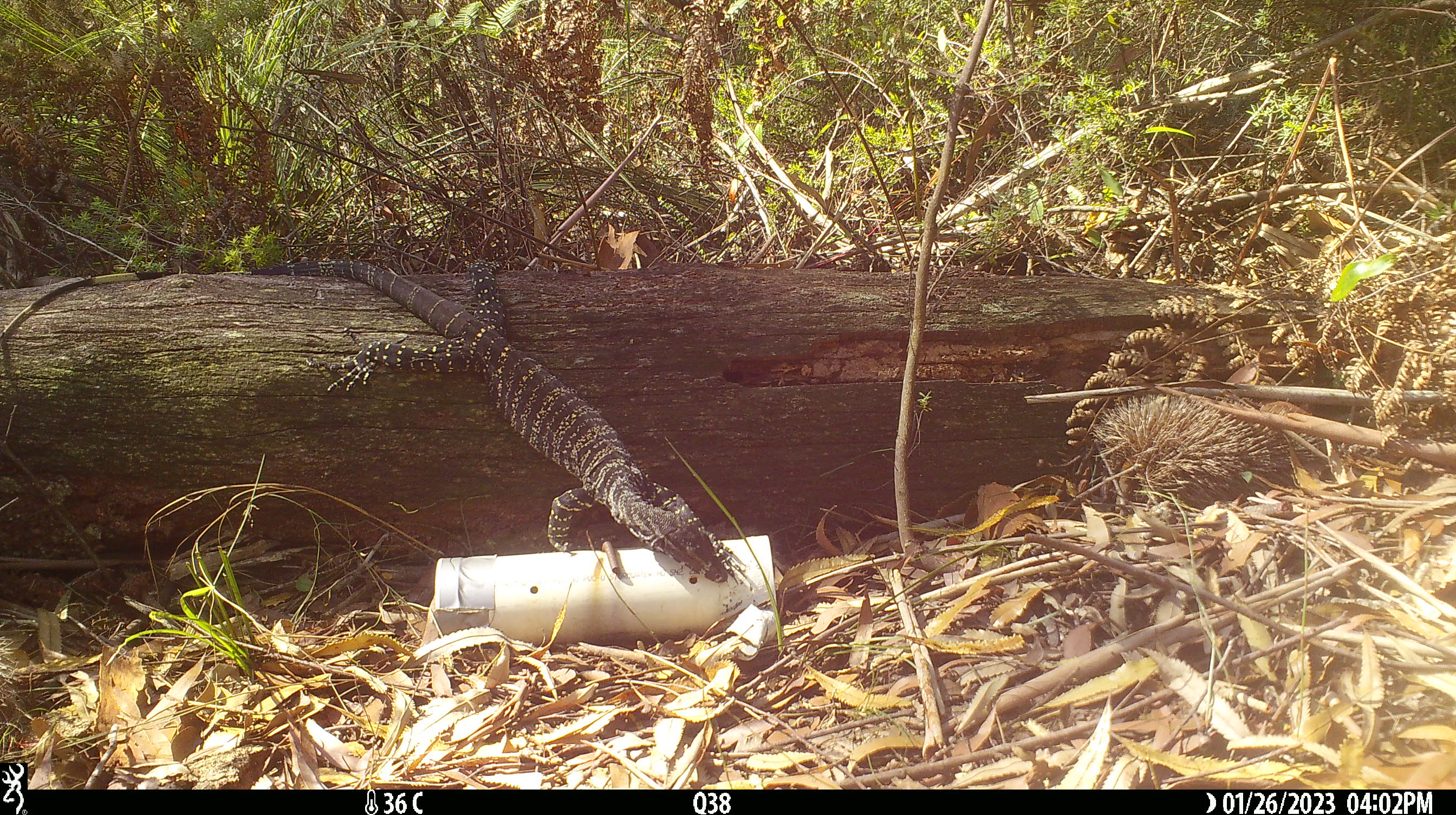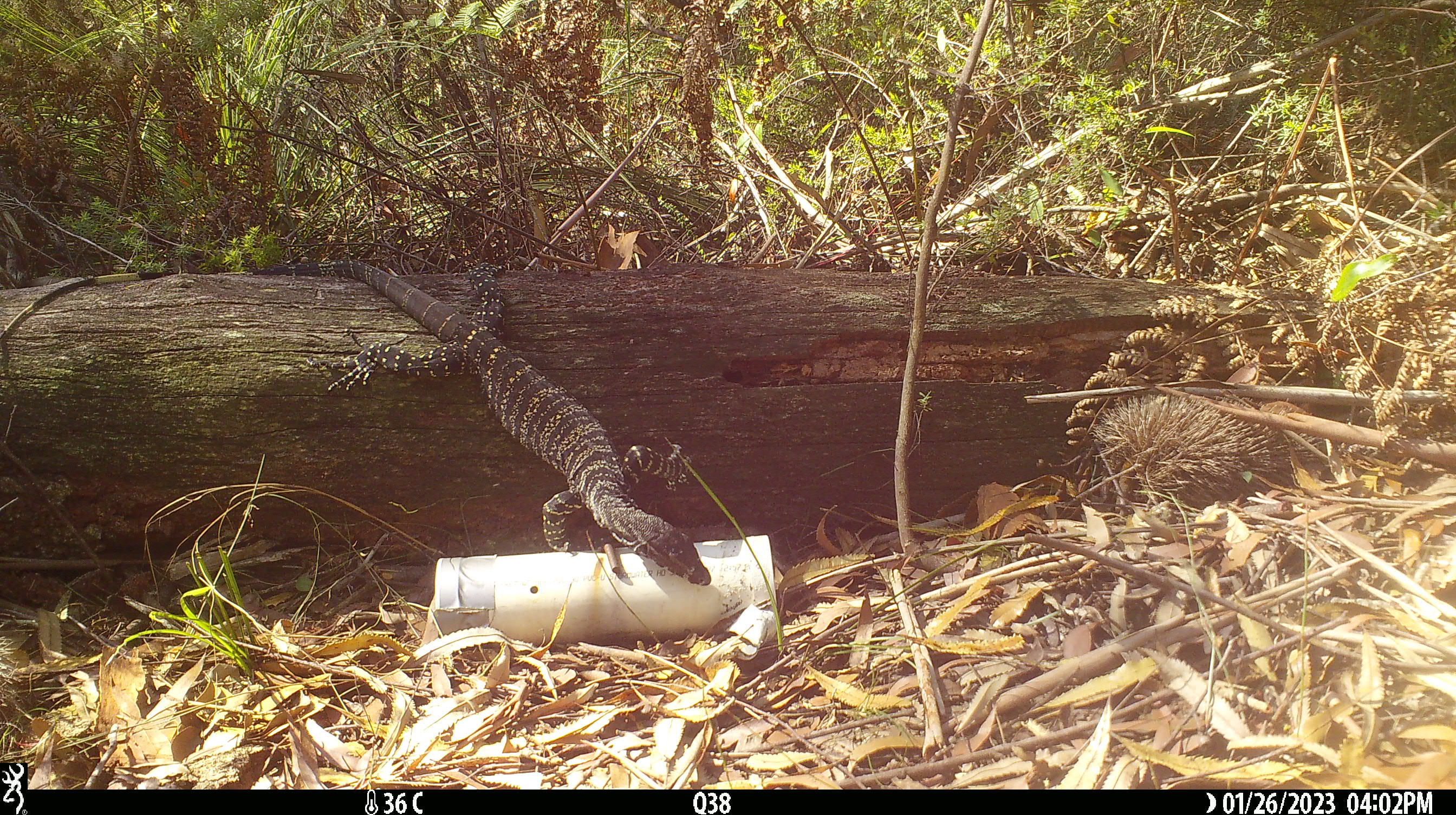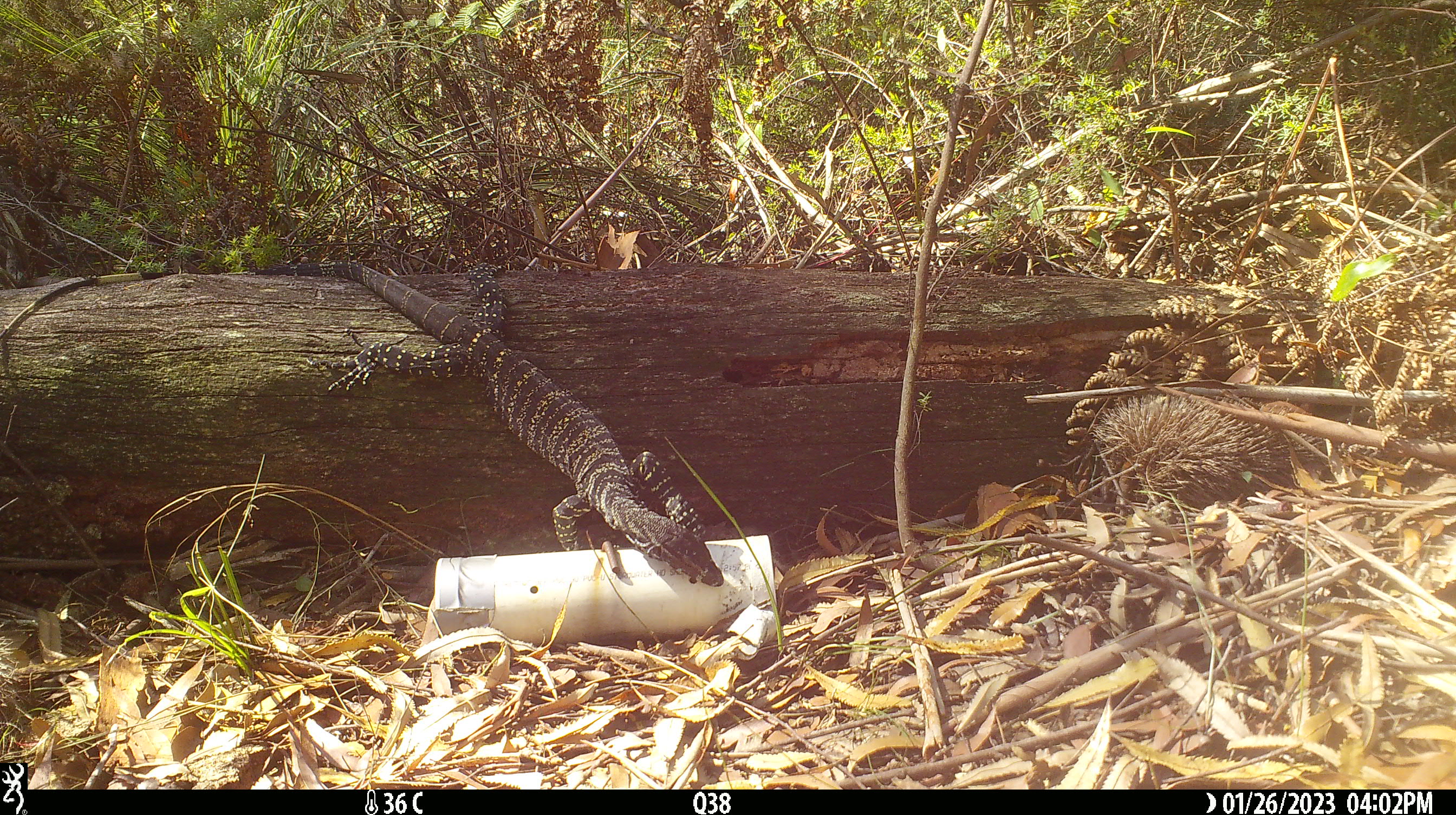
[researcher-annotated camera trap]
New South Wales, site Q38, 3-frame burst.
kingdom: Animalia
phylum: Chordata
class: Reptilia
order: Squamata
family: Varanidae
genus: Varanus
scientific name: Varanus varius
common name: lace monitor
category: goanna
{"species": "goanna (lace monitor) (Varanus varius)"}